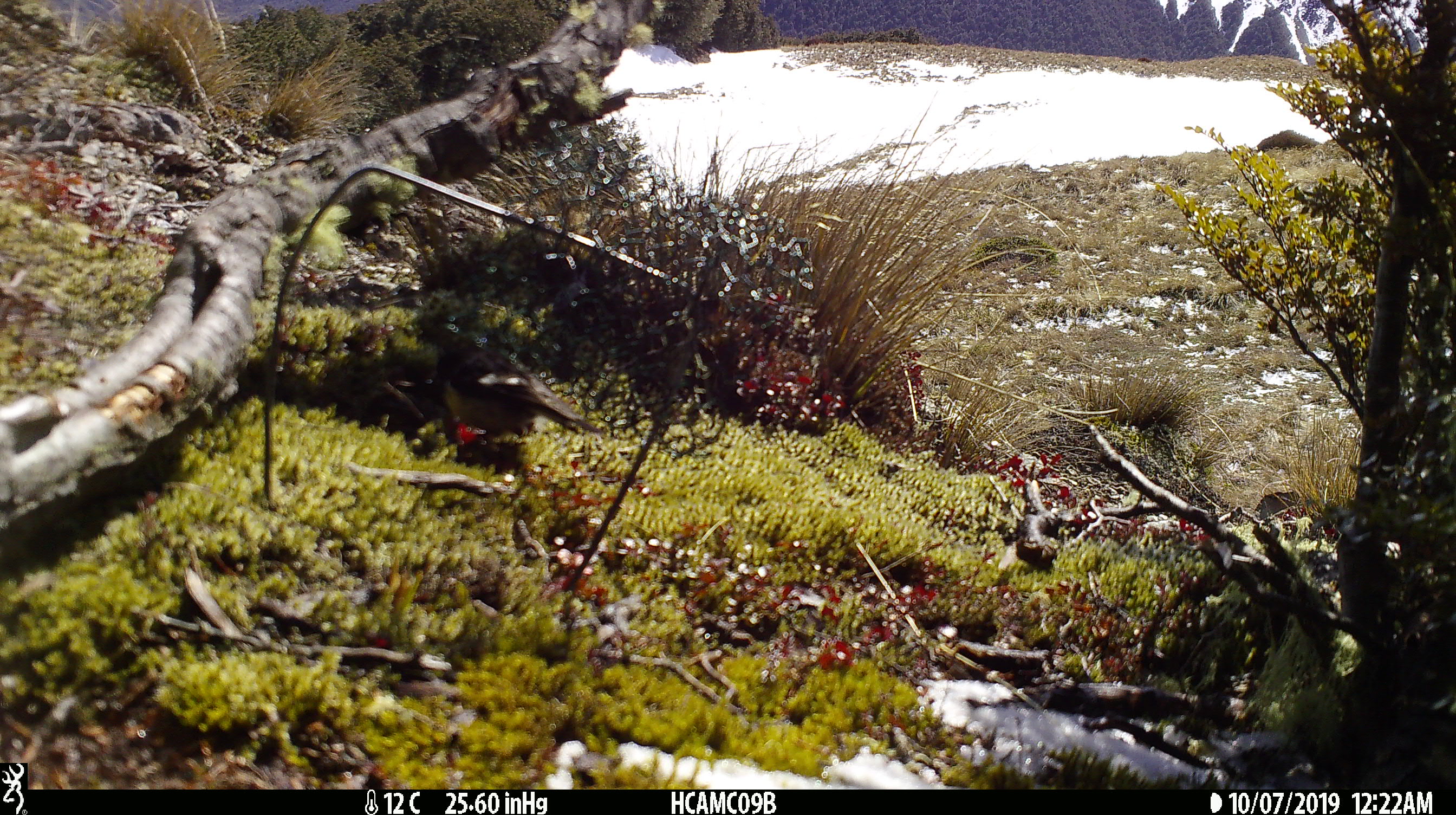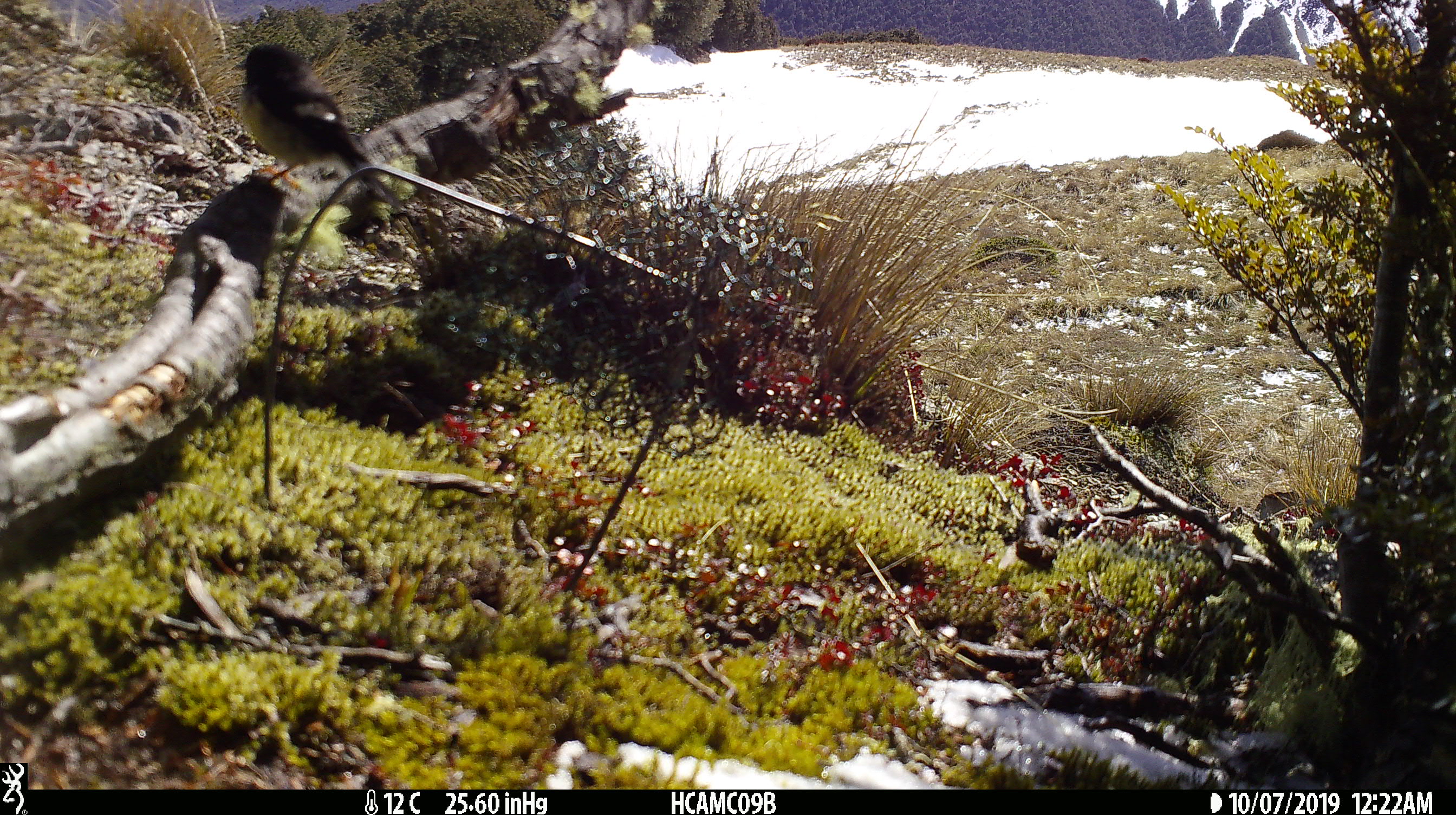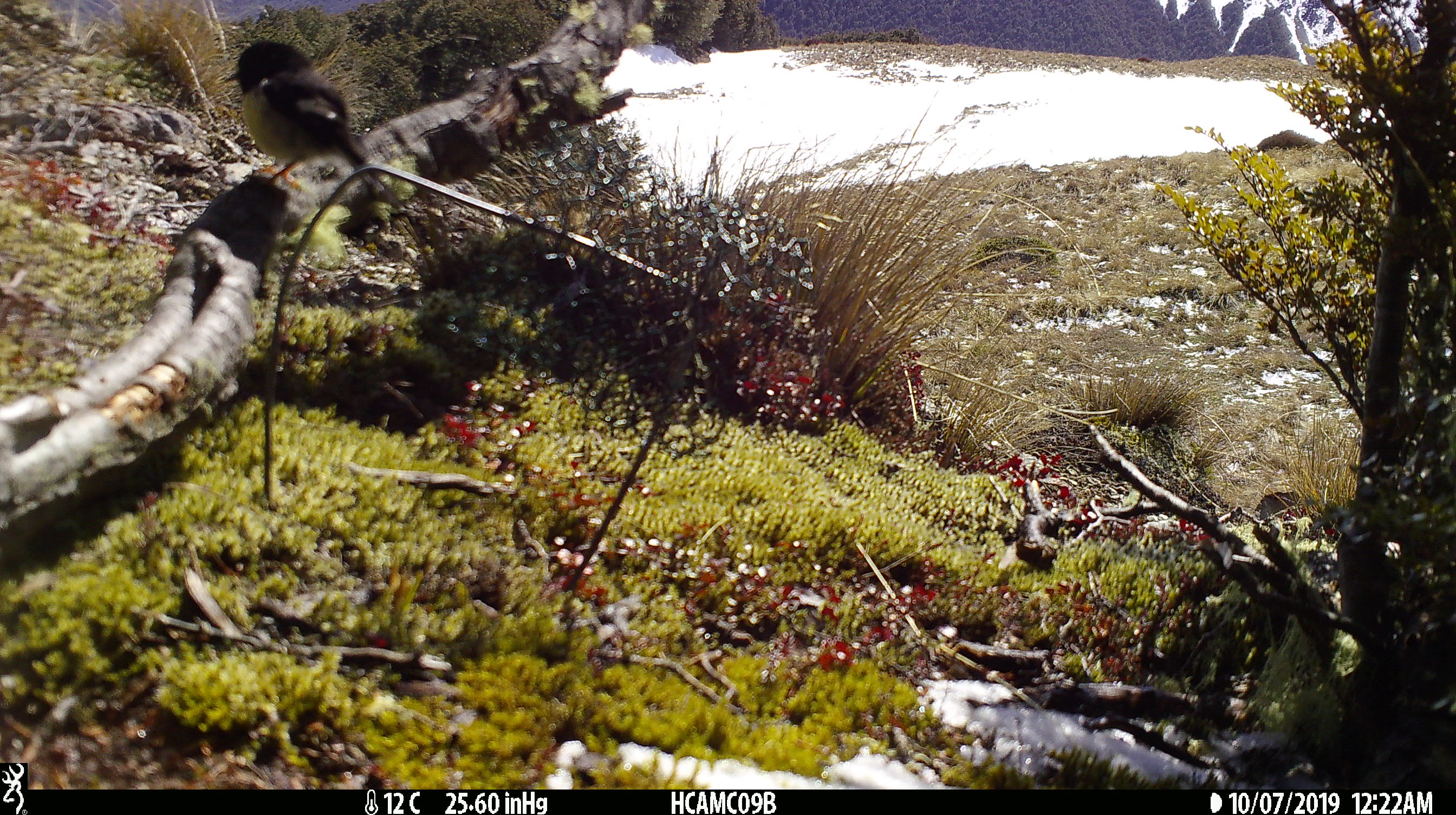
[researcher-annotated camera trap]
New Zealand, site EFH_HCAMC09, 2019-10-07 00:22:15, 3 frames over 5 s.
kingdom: Animalia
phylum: Chordata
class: Aves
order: Passeriformes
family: Petroicidae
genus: Petroica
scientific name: Petroica macrocephala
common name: tomtit